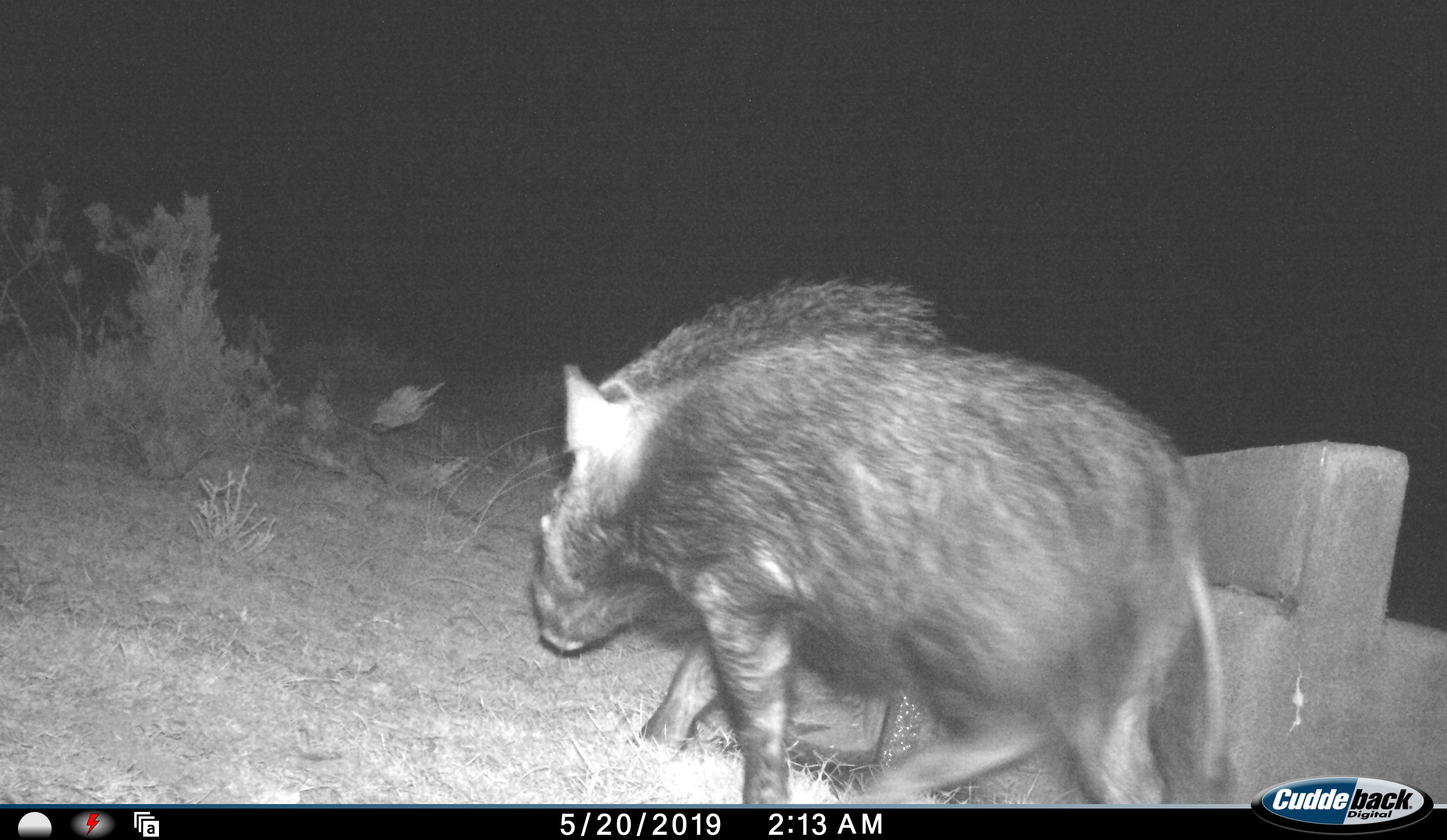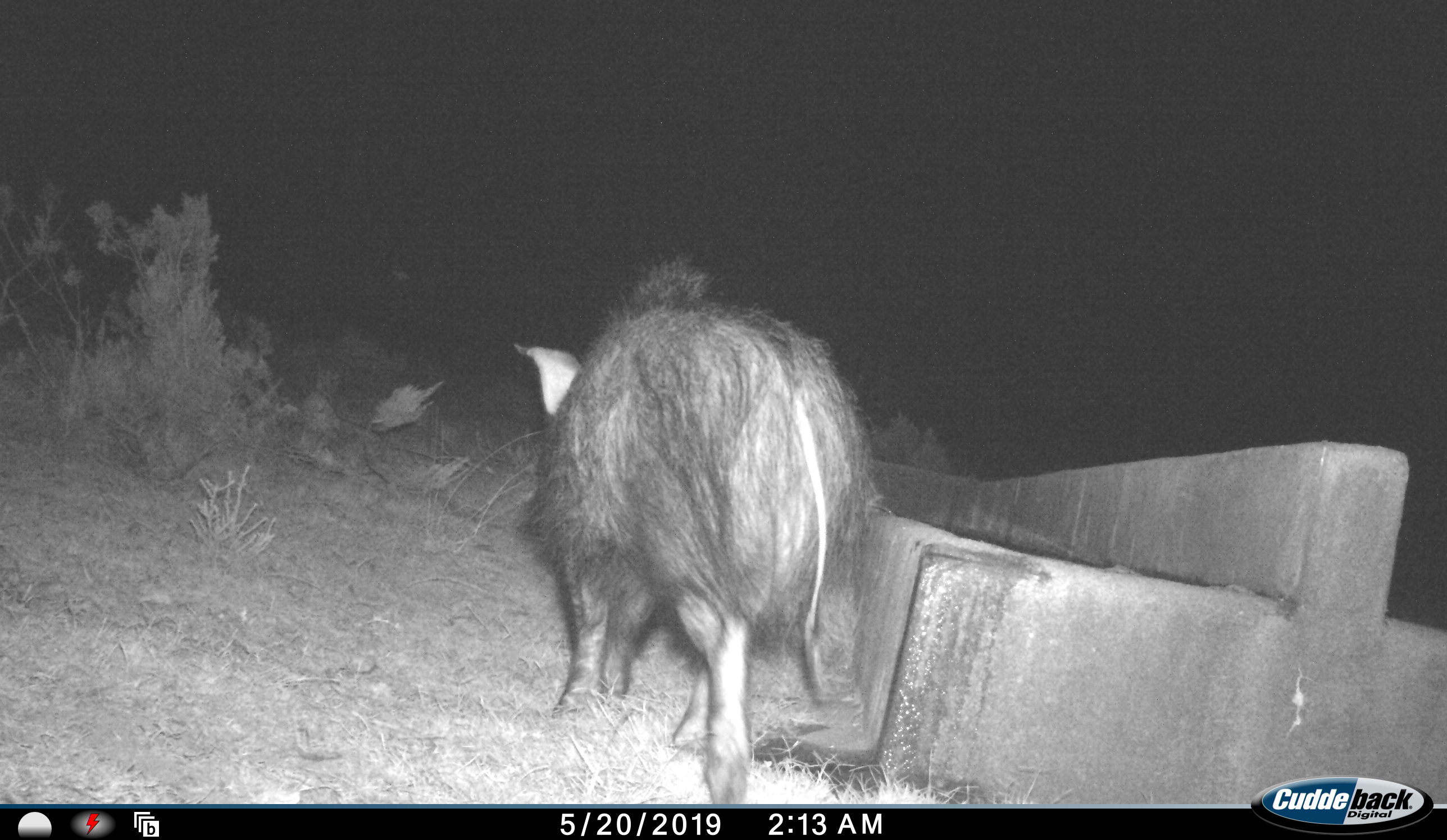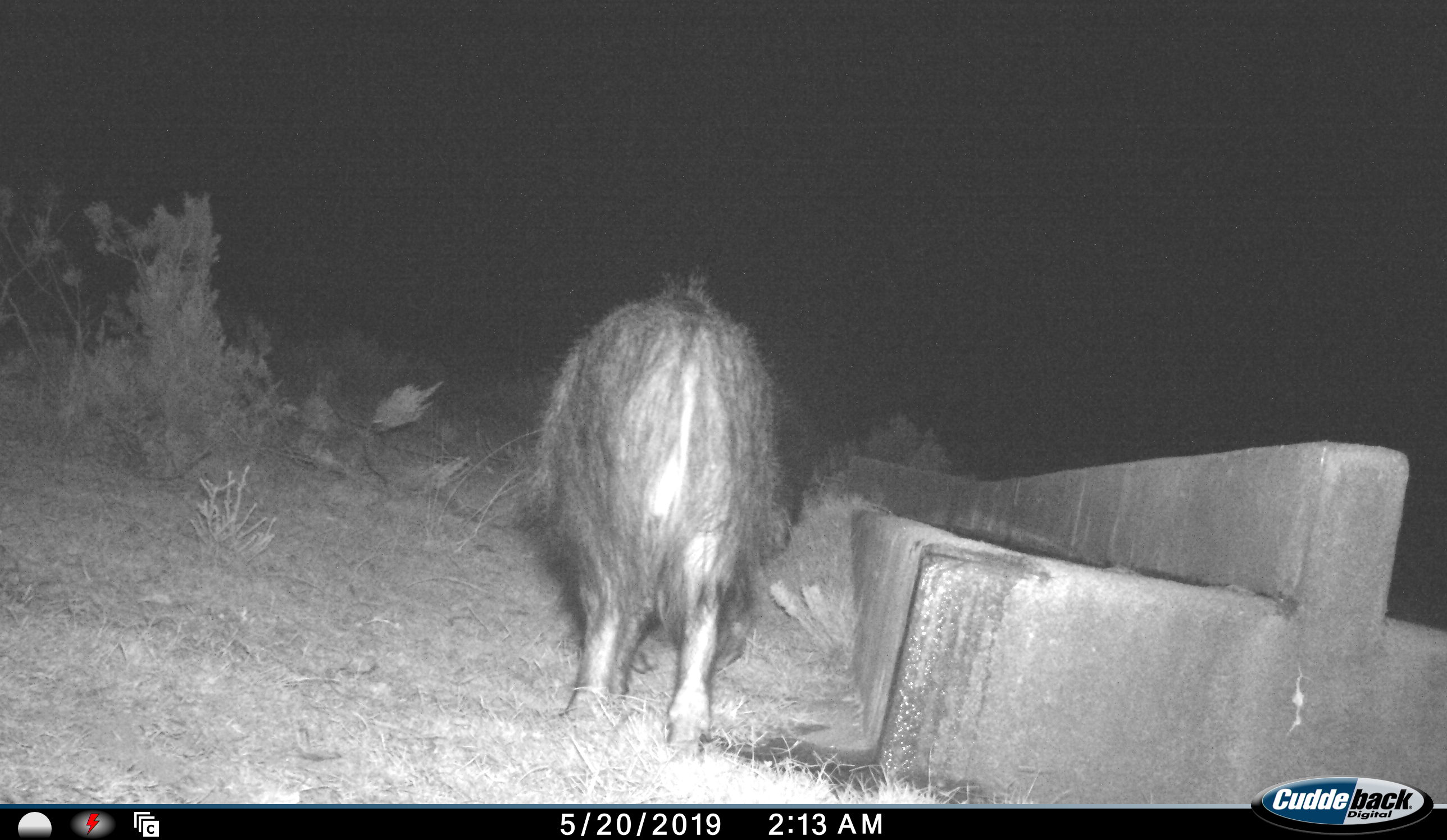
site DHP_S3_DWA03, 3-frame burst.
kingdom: Animalia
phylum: Chordata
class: Mammalia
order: Artiodactyla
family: Suidae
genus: Potamochoerus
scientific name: Potamochoerus larvatus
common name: bushpig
Bushpig (Potamochoerus larvatus), count 1. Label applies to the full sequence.